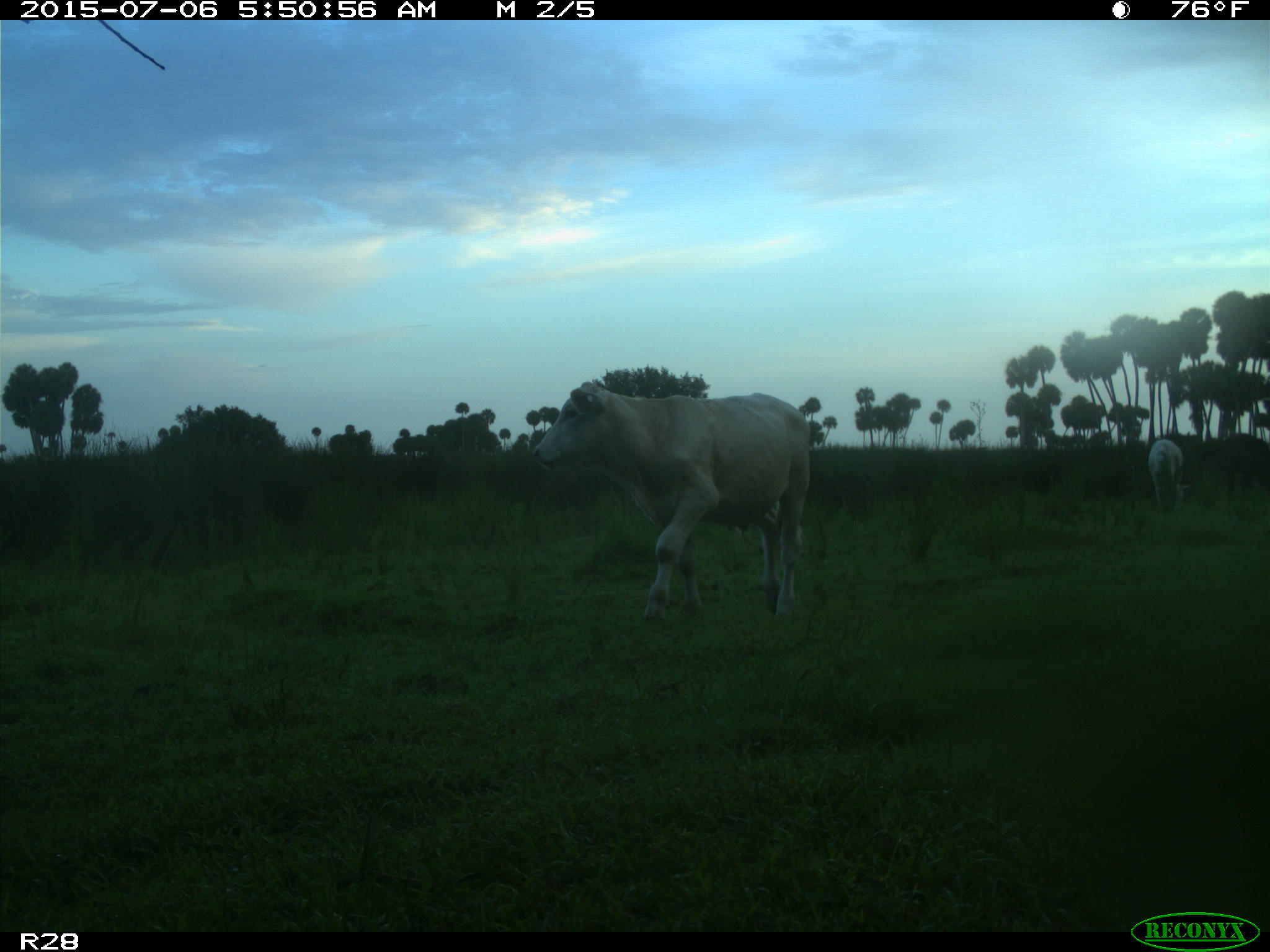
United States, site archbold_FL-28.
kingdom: Animalia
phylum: Chordata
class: Mammalia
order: Artiodactyla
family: Bovidae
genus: Bos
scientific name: Bos taurus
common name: domestic cow